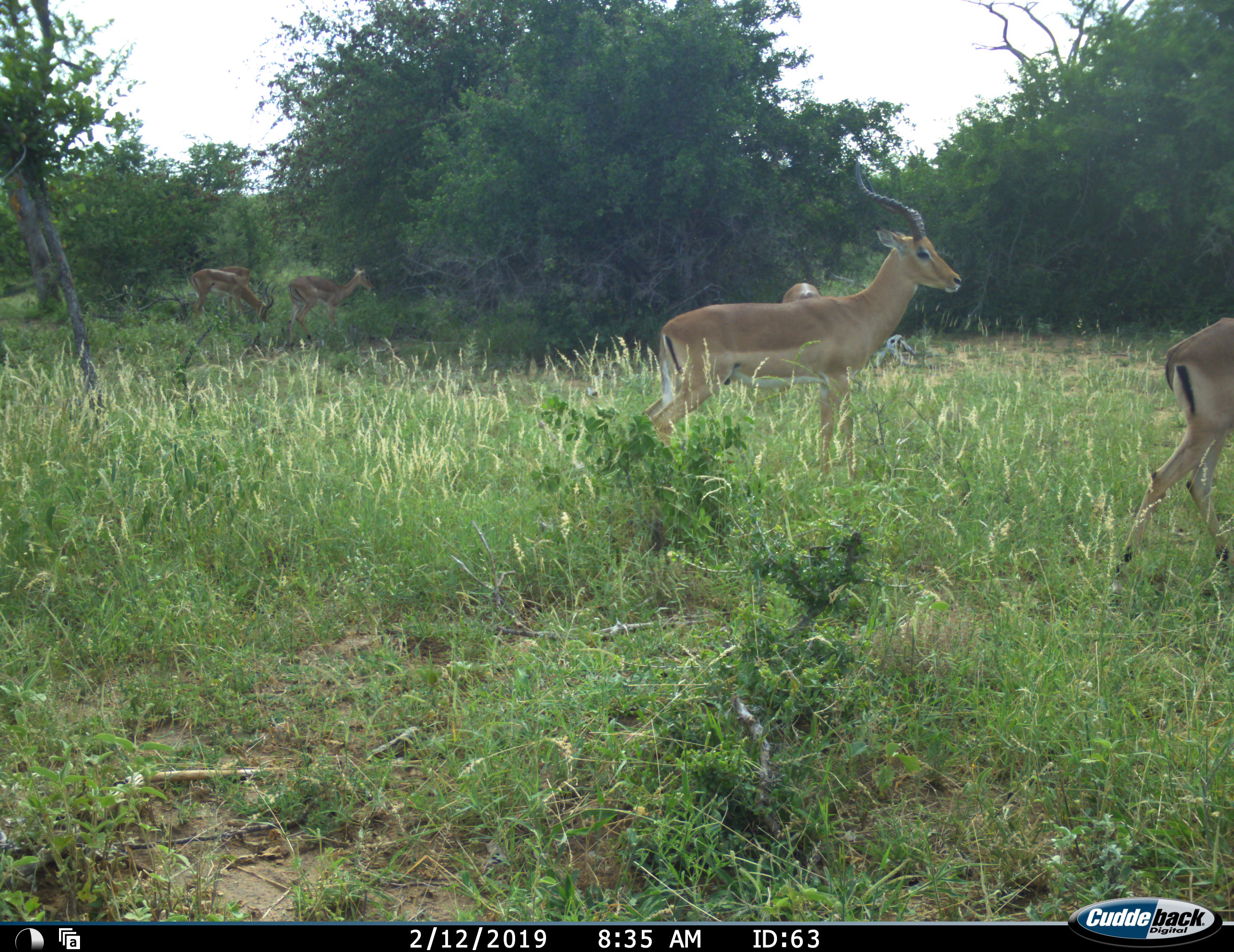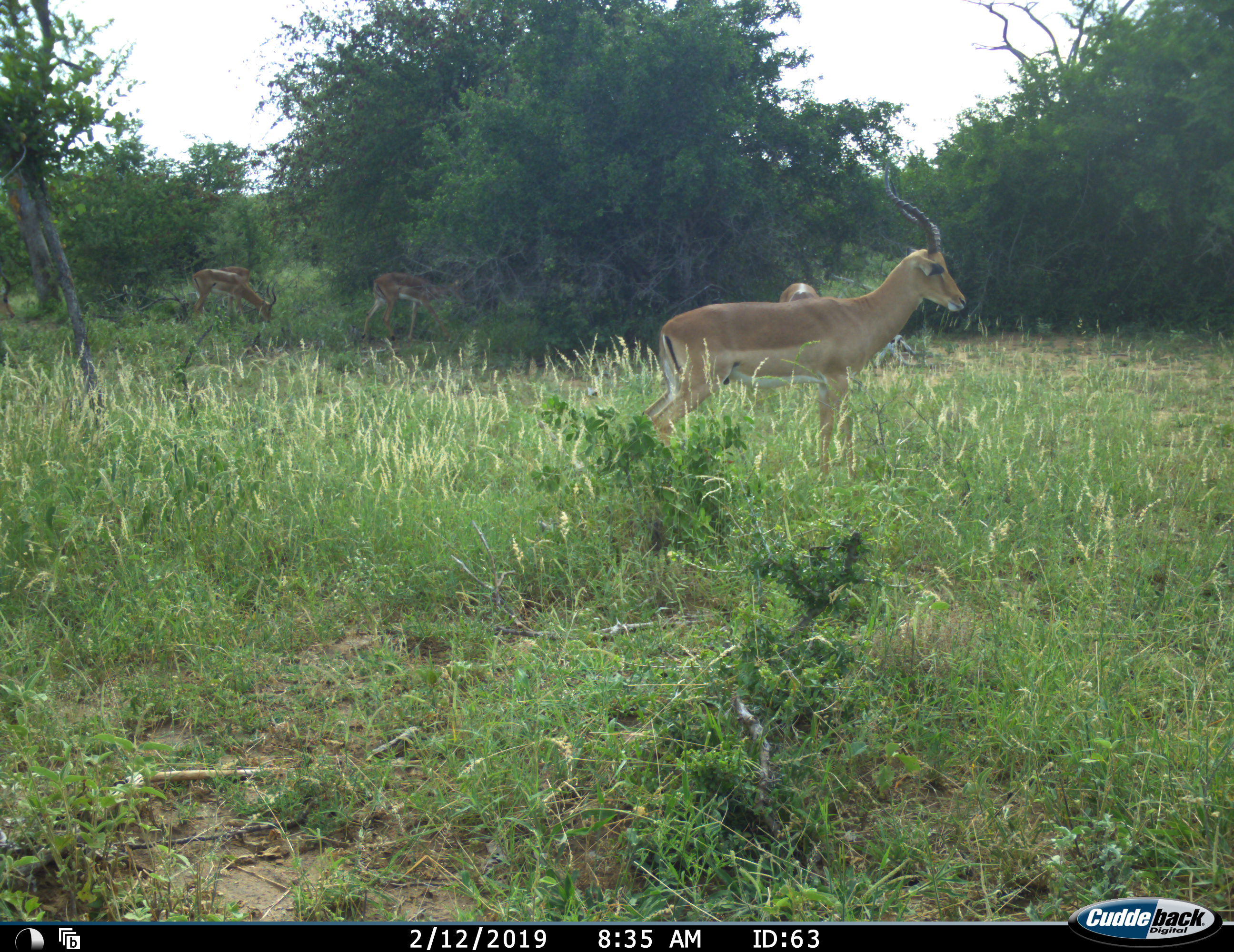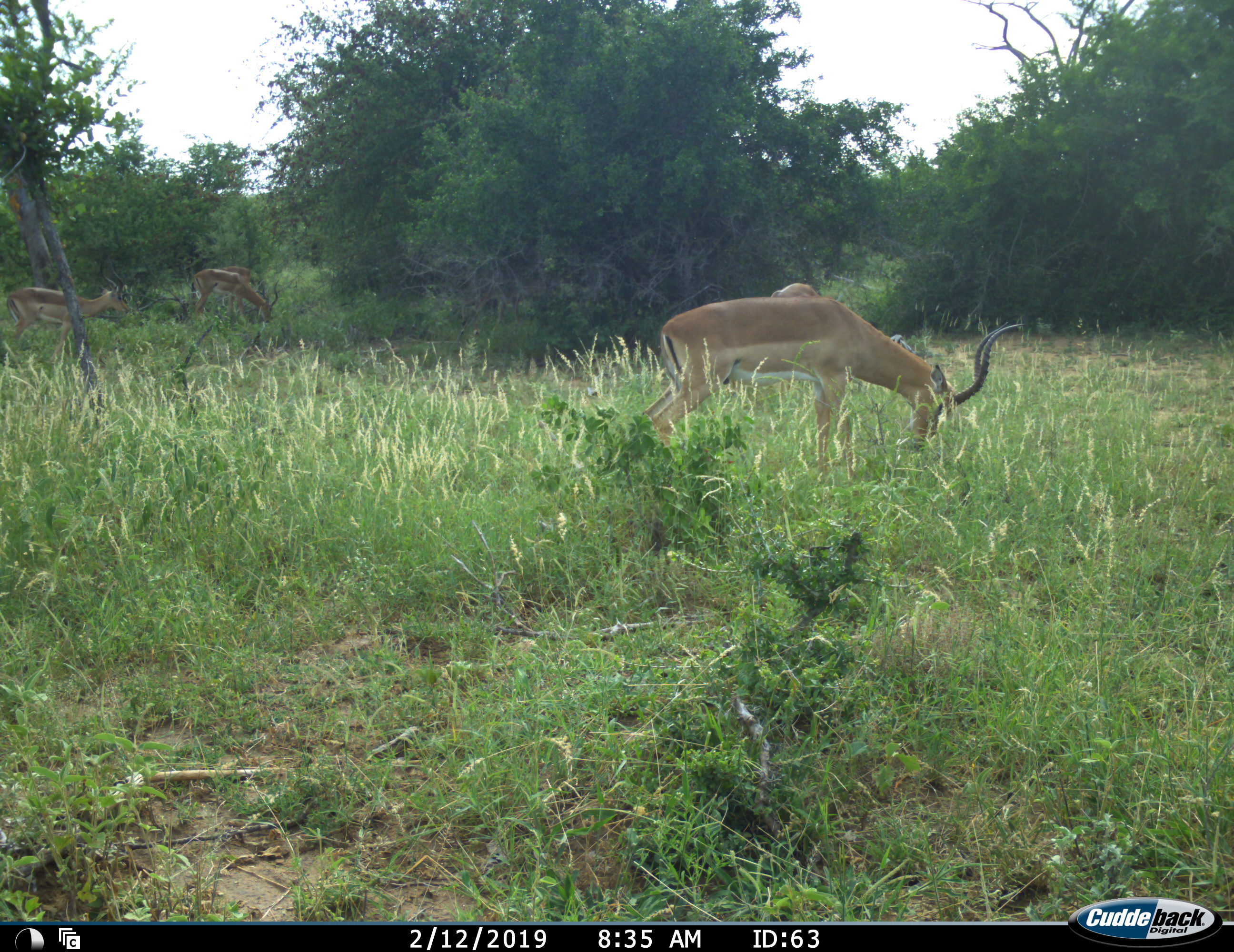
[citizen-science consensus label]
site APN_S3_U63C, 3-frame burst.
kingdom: Animalia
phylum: Chordata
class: Mammalia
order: Artiodactyla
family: Bovidae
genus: Aepyceros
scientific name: Aepyceros melampus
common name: impala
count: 5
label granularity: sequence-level